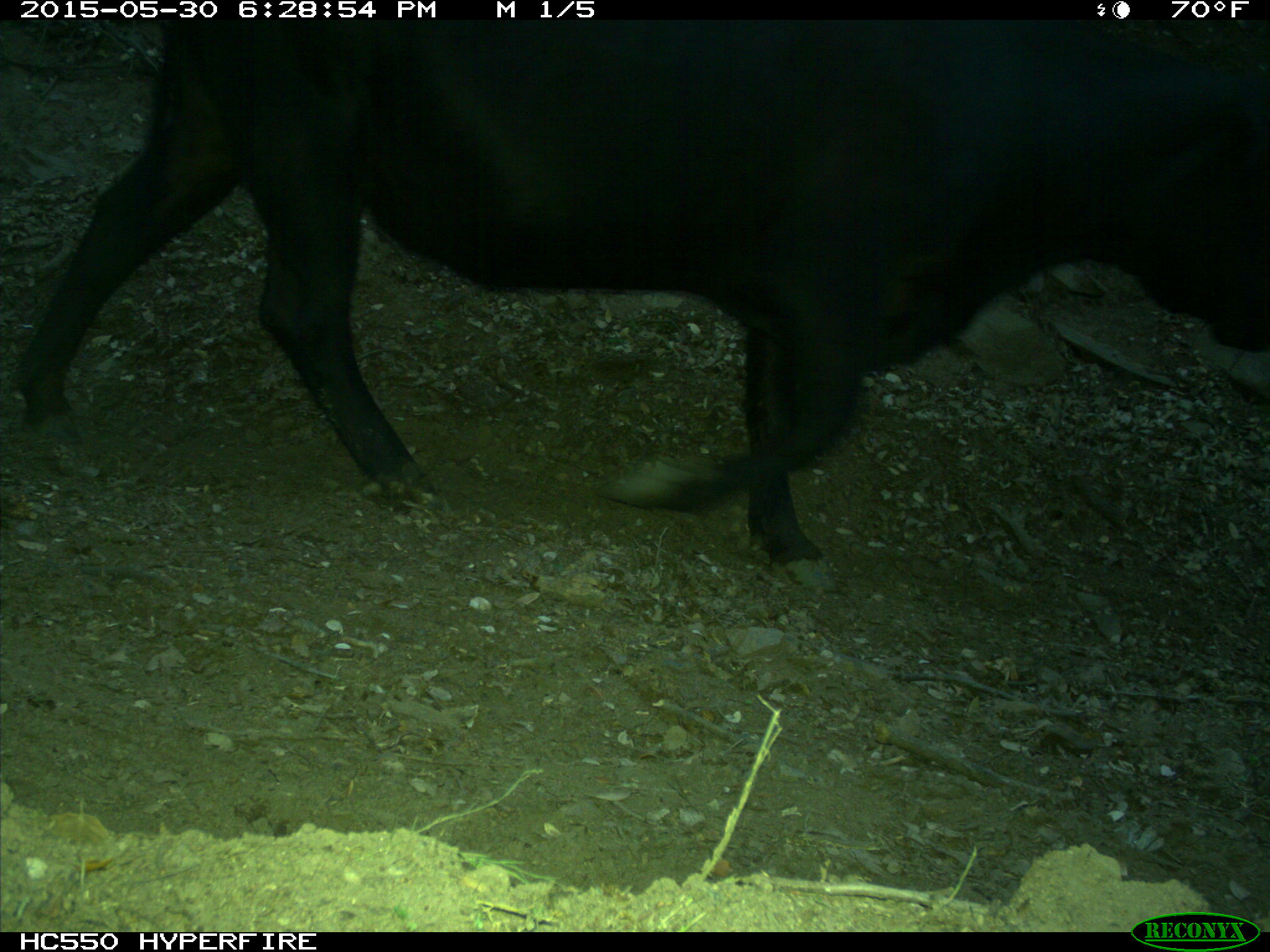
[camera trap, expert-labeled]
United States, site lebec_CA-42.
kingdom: Animalia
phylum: Chordata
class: Mammalia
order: Artiodactyla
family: Bovidae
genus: Bos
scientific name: Bos taurus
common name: domestic cow